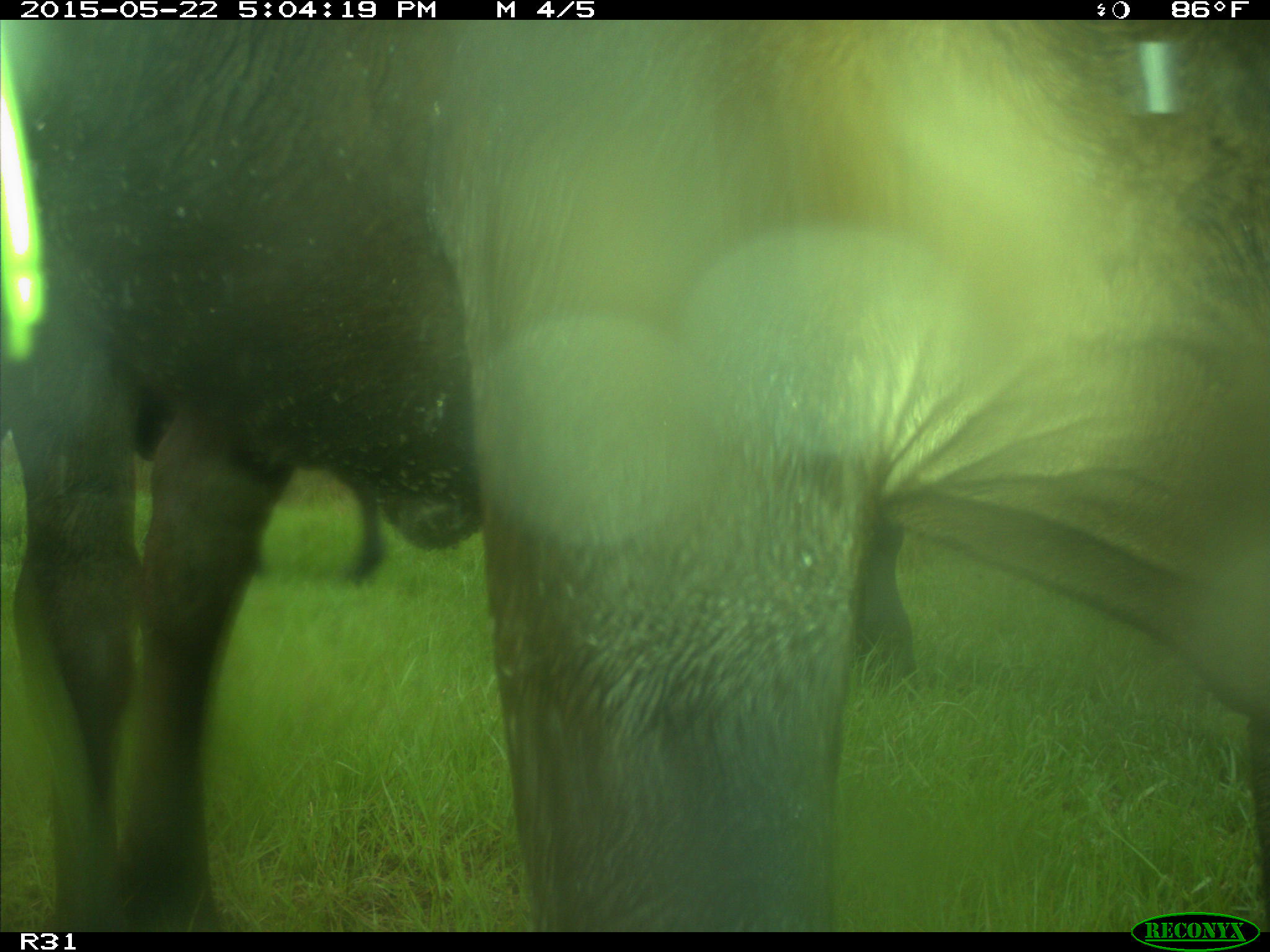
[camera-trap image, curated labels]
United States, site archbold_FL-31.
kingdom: Animalia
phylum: Chordata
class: Mammalia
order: Artiodactyla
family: Bovidae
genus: Bos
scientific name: Bos taurus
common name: domestic cow